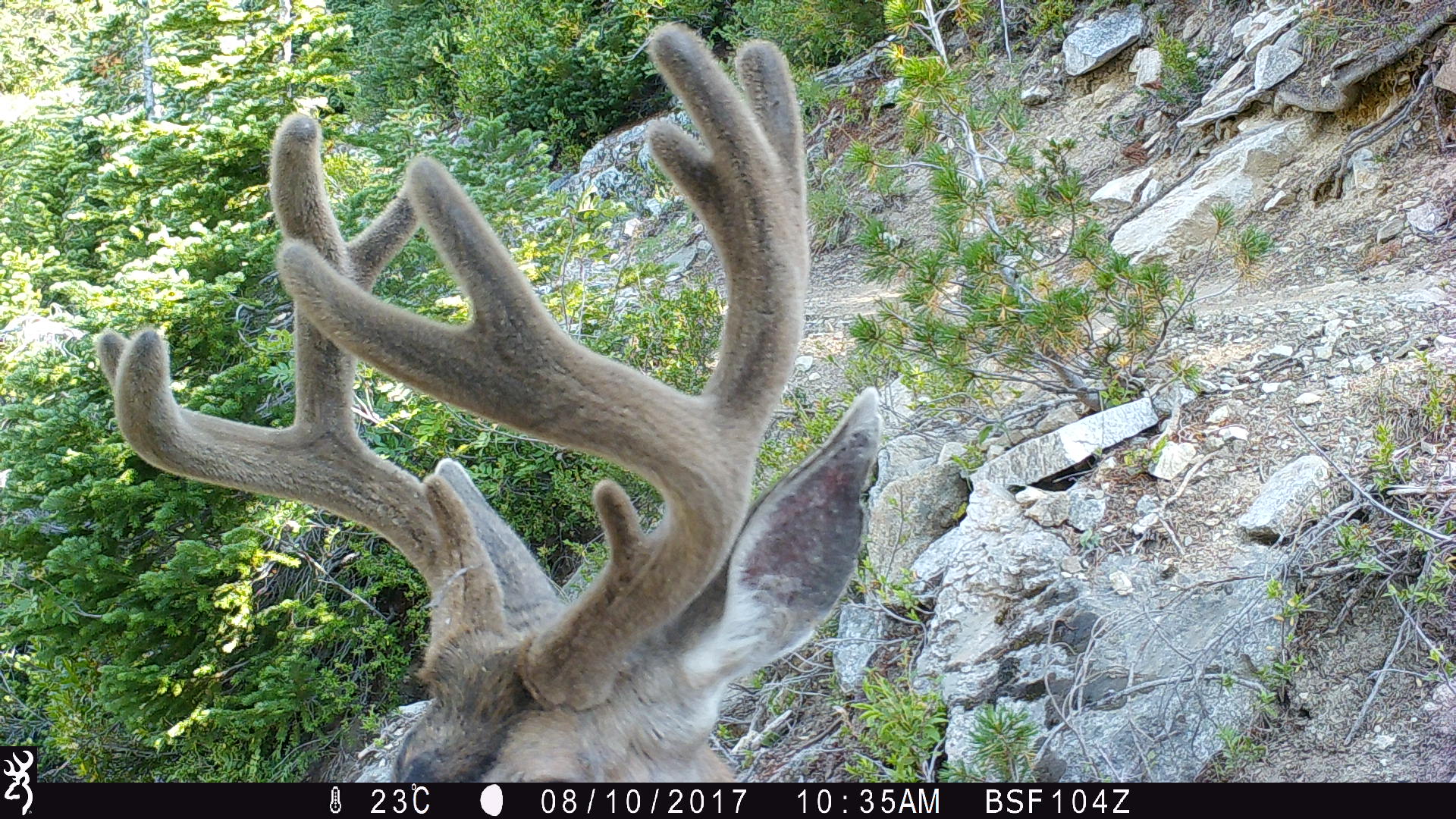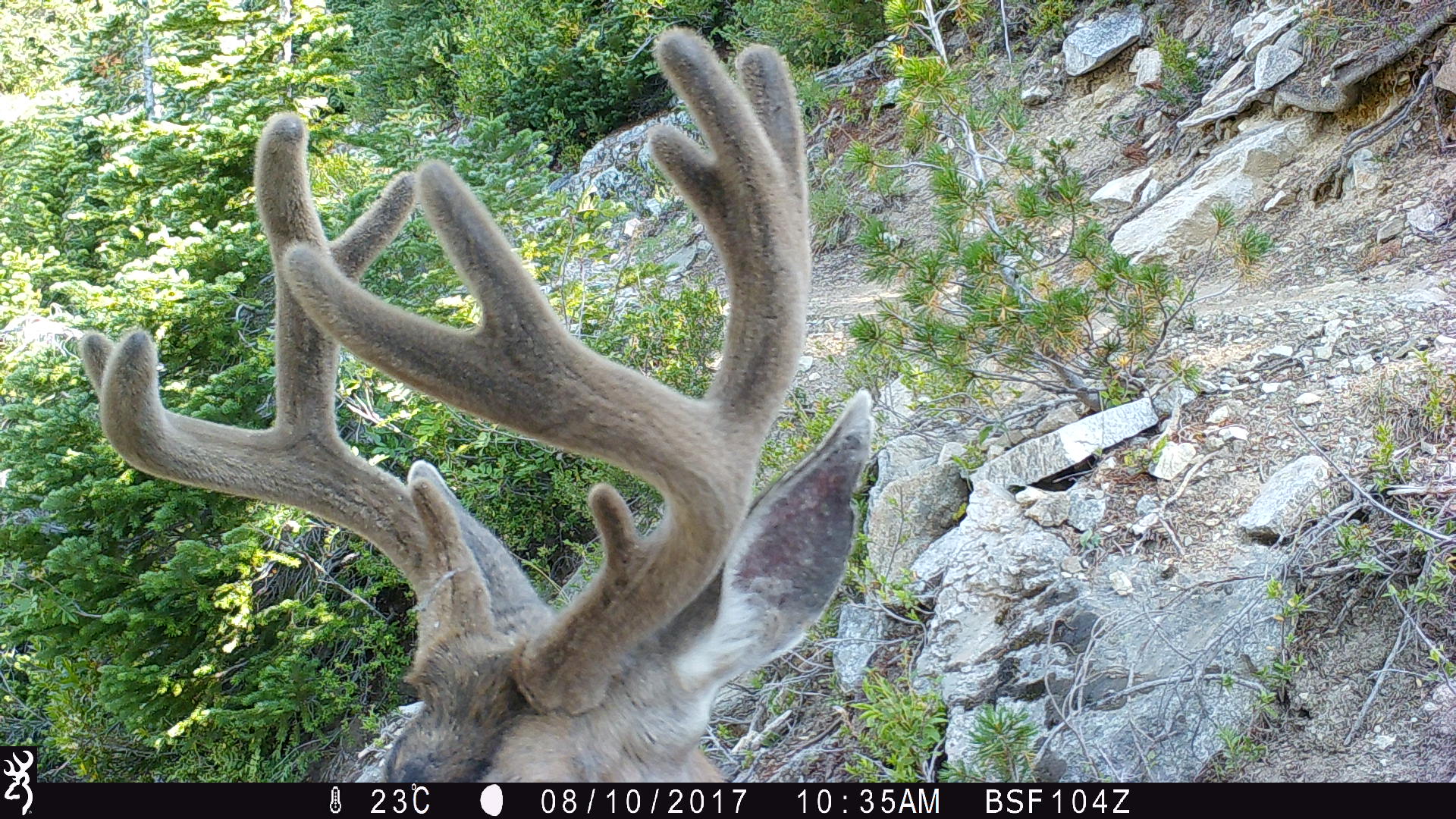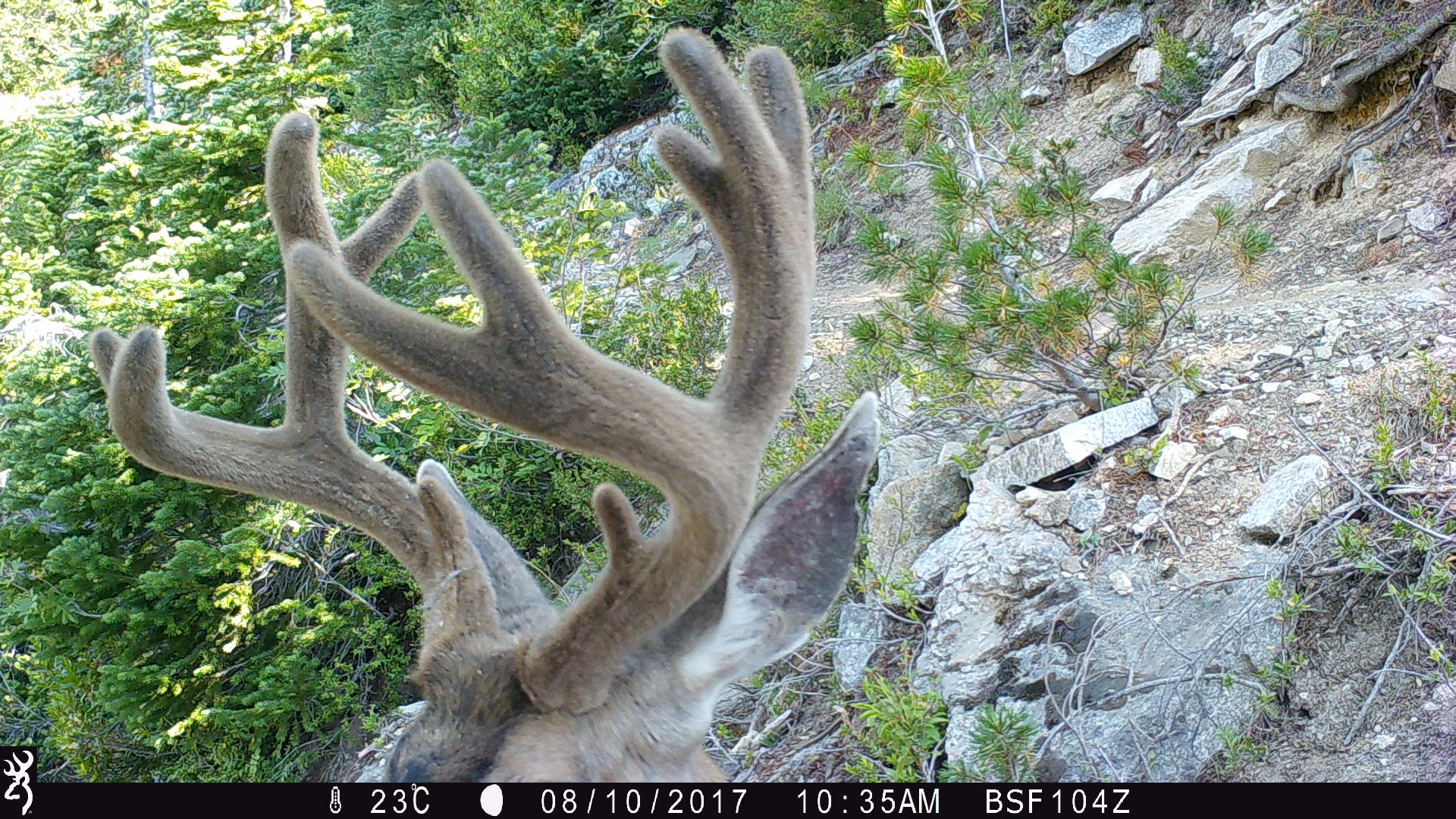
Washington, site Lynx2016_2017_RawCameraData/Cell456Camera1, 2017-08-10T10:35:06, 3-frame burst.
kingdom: Animalia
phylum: Chordata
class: Mammalia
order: Artiodactyla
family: Cervidae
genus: Odocoileus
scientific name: Odocoileus hemionus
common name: mule deer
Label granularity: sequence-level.